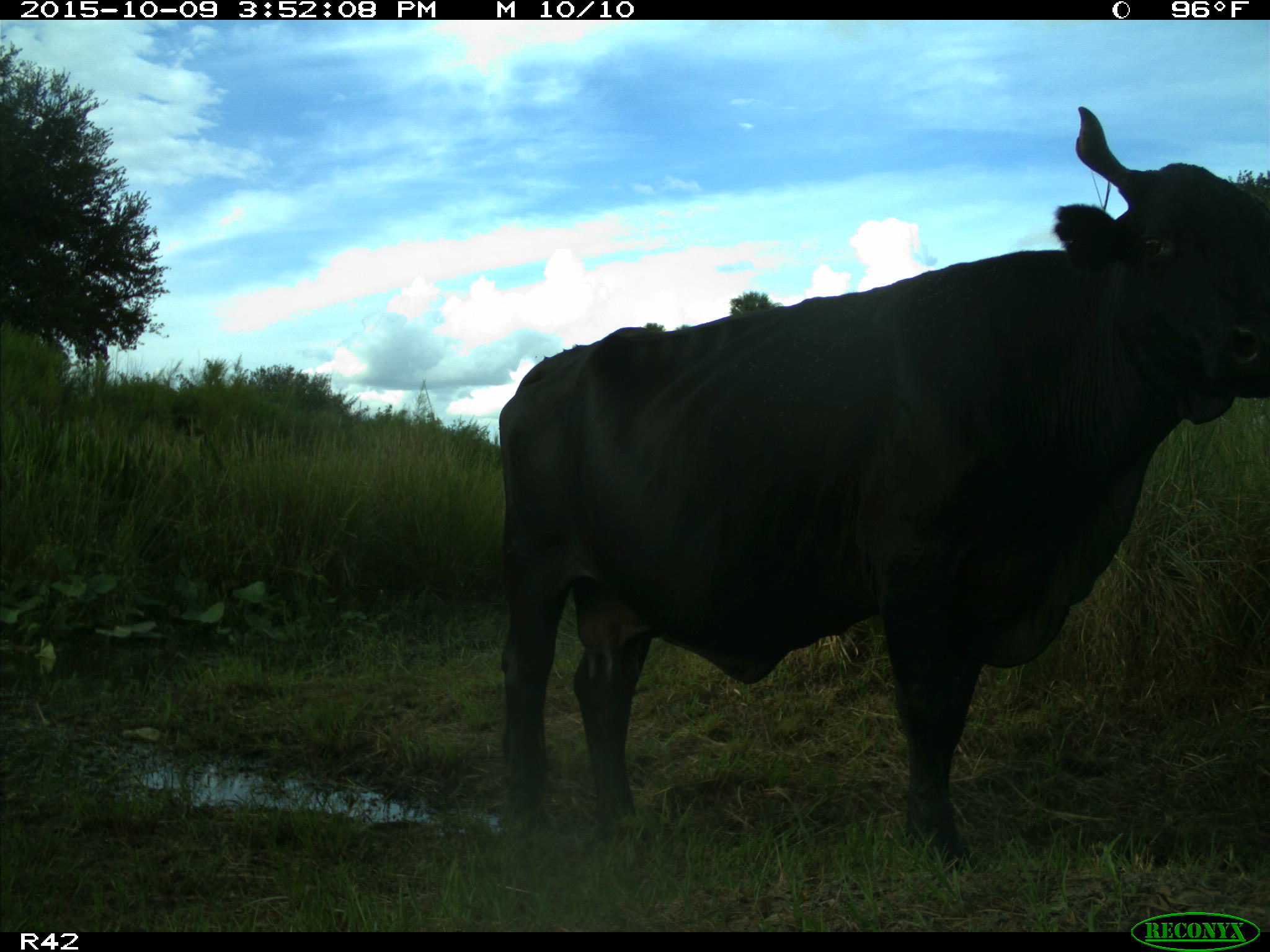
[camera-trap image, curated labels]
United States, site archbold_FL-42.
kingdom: Animalia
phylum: Chordata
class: Mammalia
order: Artiodactyla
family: Bovidae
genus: Bos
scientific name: Bos taurus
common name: domestic cow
Bos taurus (domestic cow).